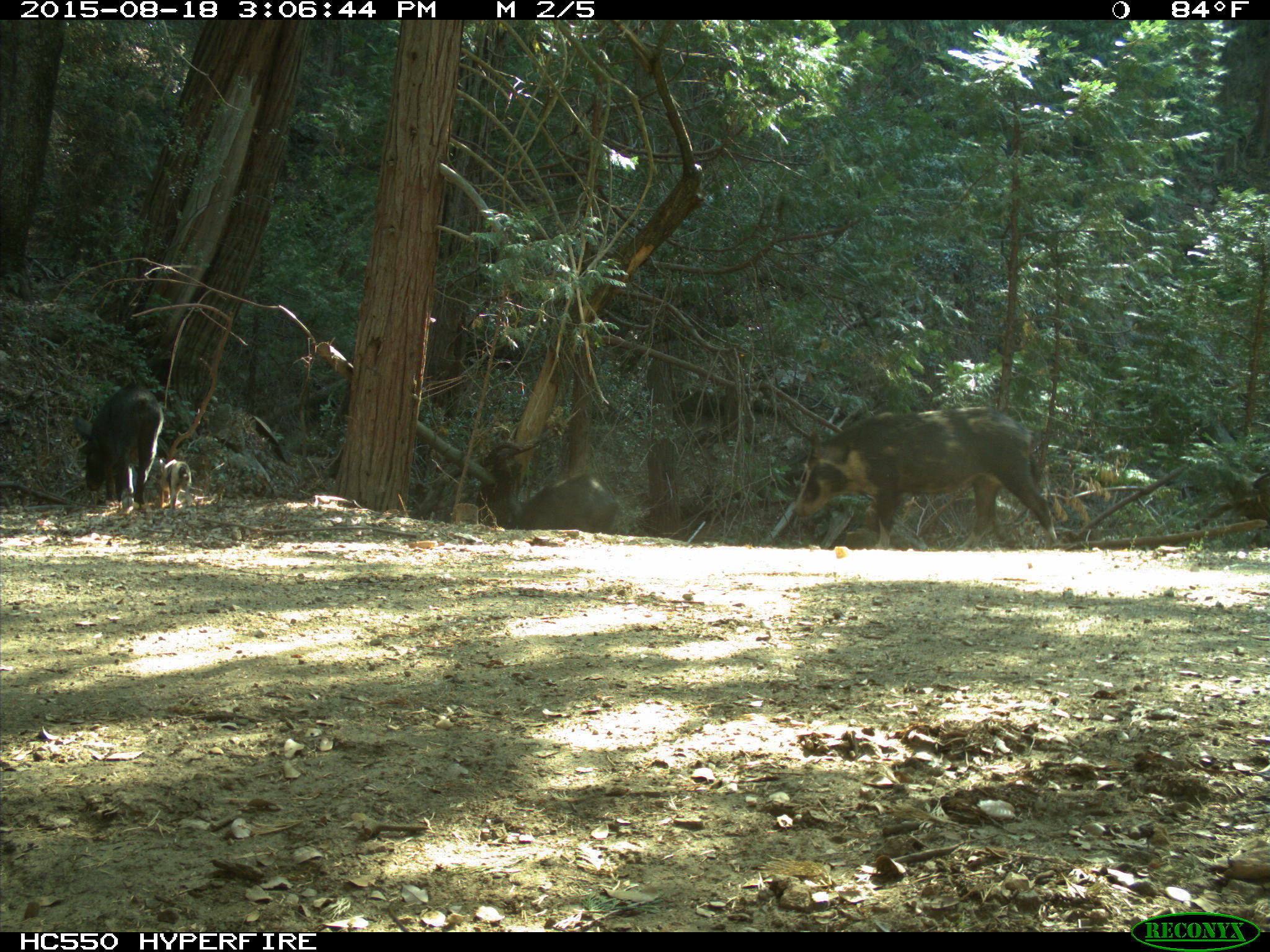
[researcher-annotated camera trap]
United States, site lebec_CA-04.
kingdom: Animalia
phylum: Chordata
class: Mammalia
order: Artiodactyla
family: Suidae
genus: Sus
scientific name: Sus scrofa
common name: wild boar